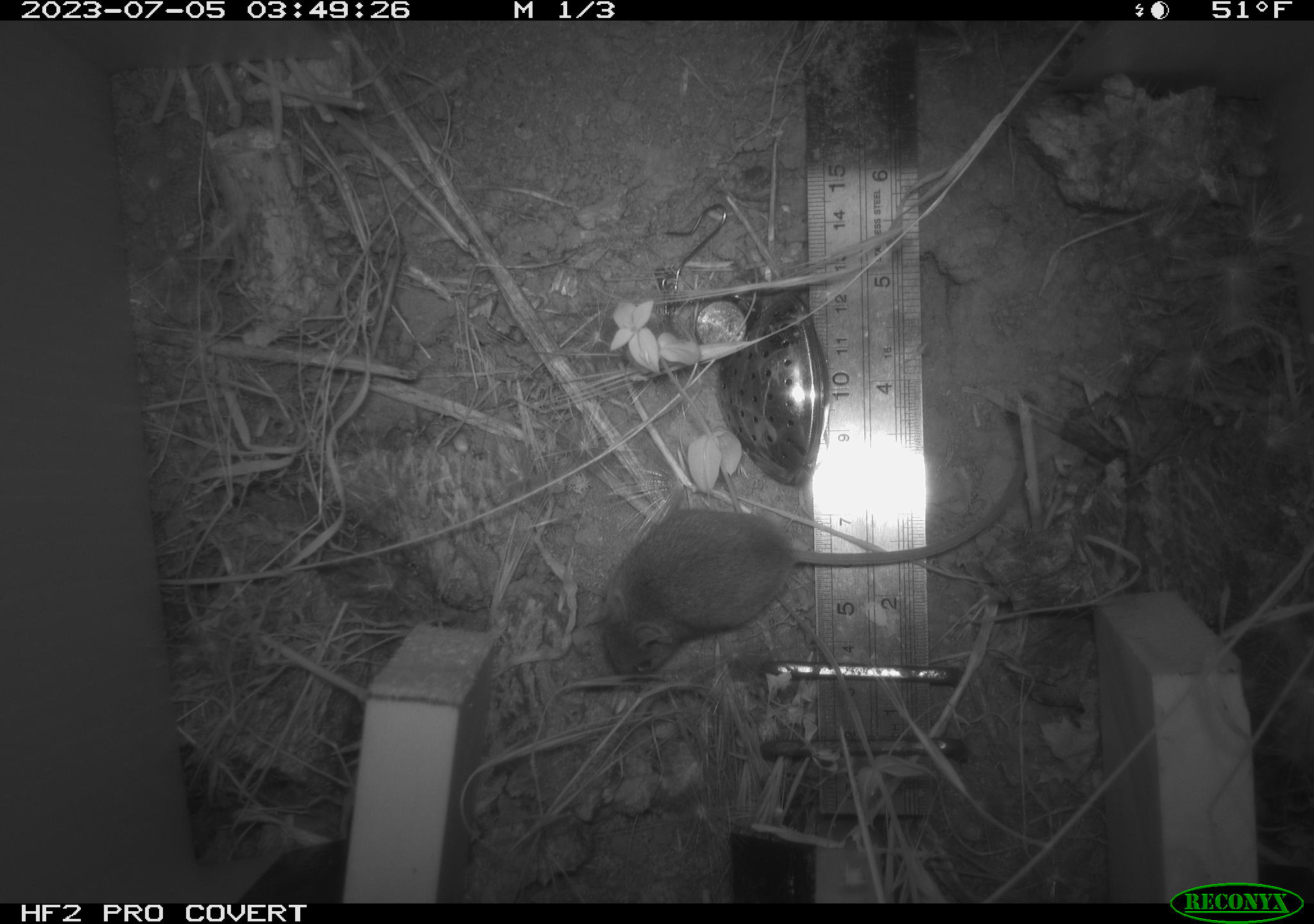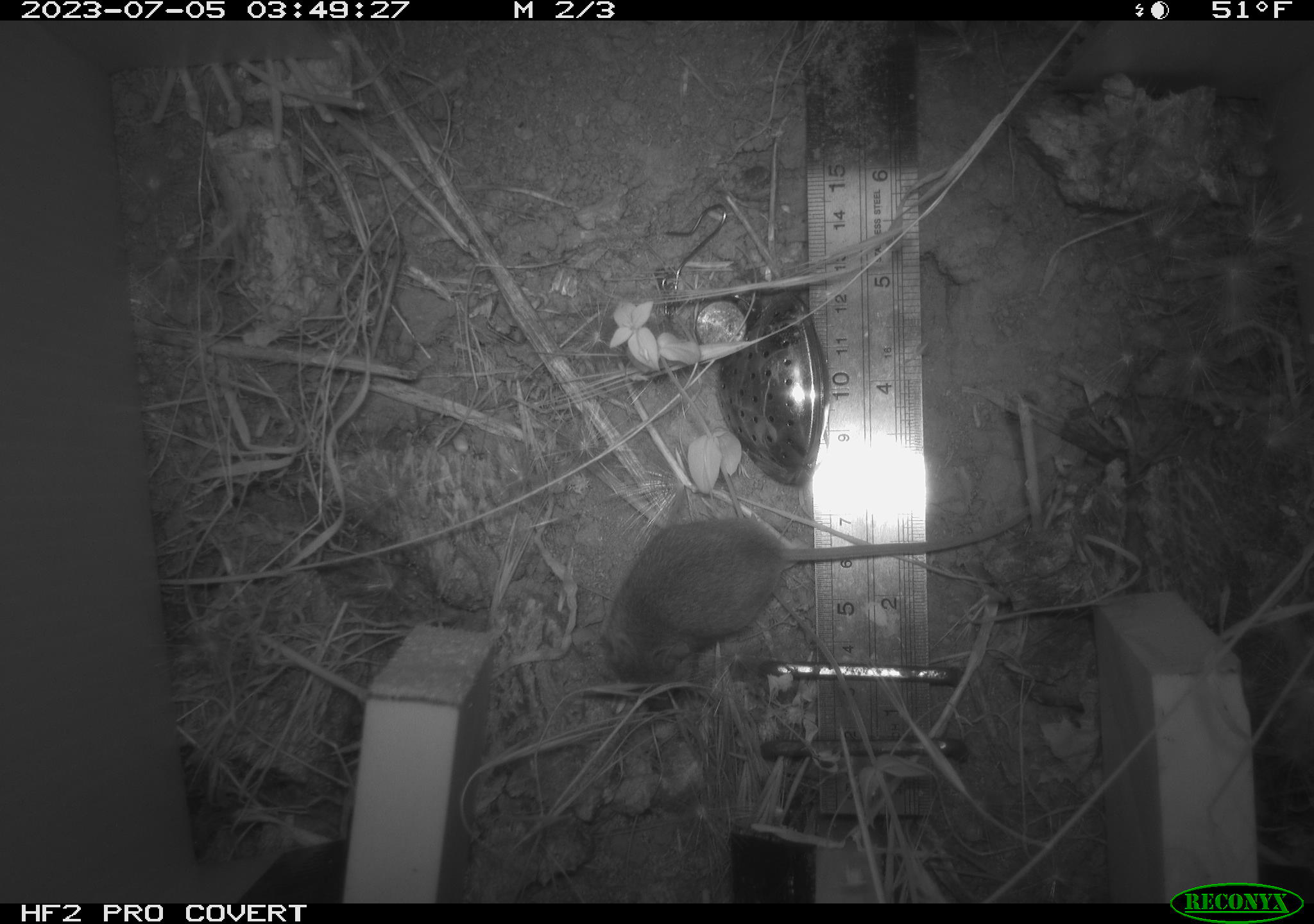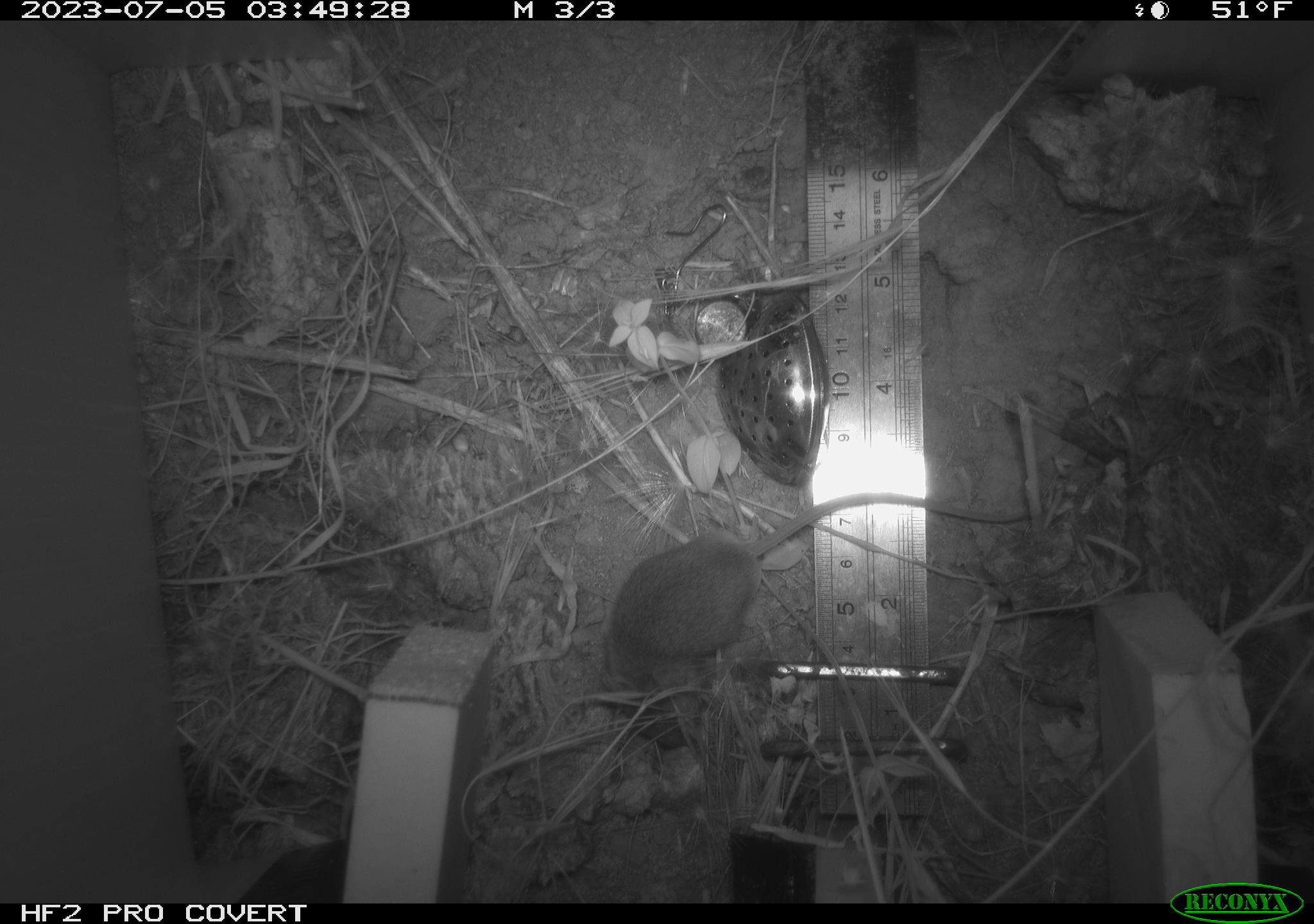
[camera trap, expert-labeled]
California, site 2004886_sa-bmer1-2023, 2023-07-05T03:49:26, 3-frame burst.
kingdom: Animalia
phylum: Chordata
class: Mammalia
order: Rodentia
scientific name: Rodentia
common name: mouse species